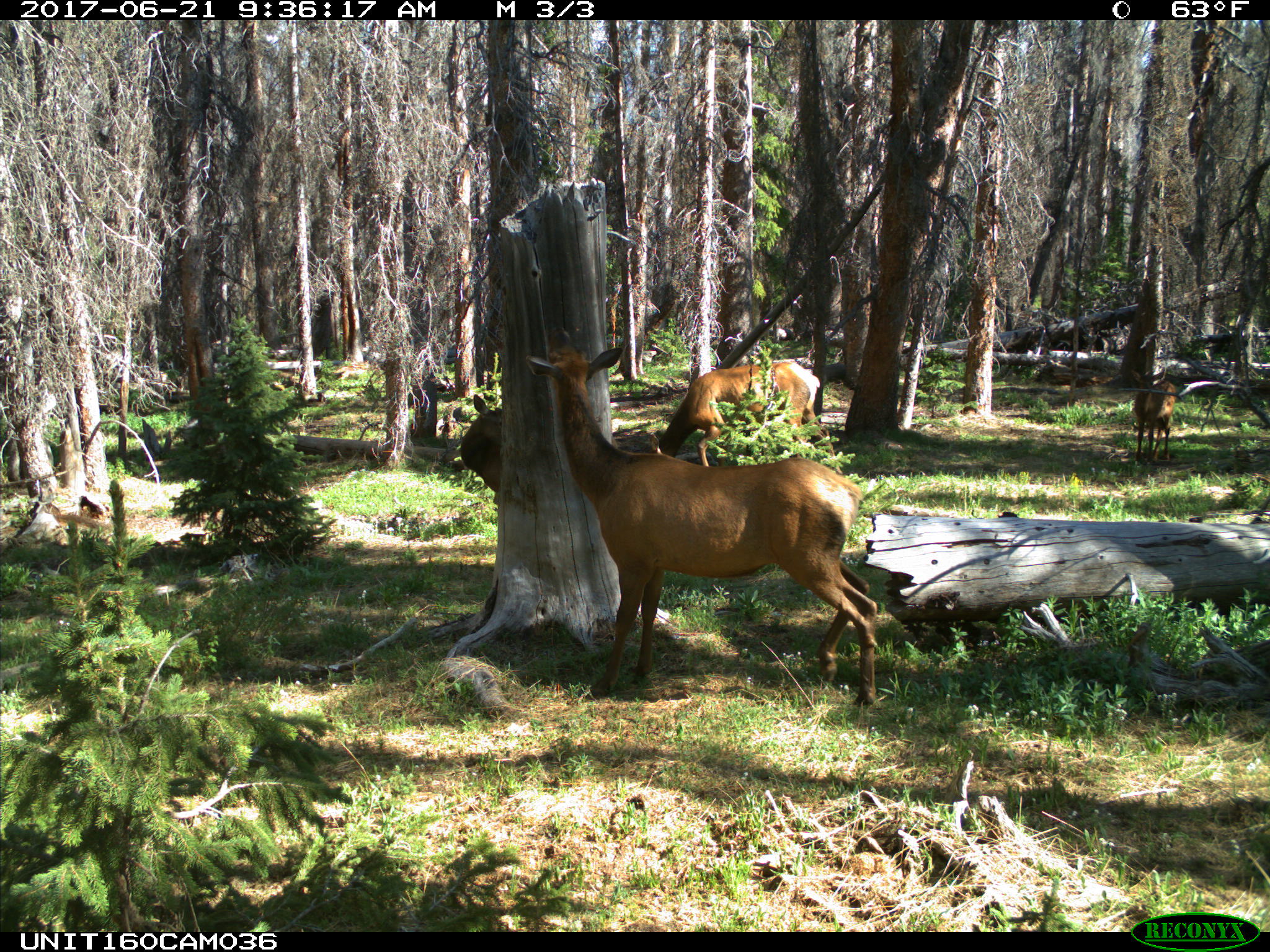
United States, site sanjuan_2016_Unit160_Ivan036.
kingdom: Animalia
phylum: Chordata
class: Mammalia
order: Artiodactyla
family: Cervidae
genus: Cervus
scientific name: Cervus elaphus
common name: red deer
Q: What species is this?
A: Cervus elaphus (red deer).